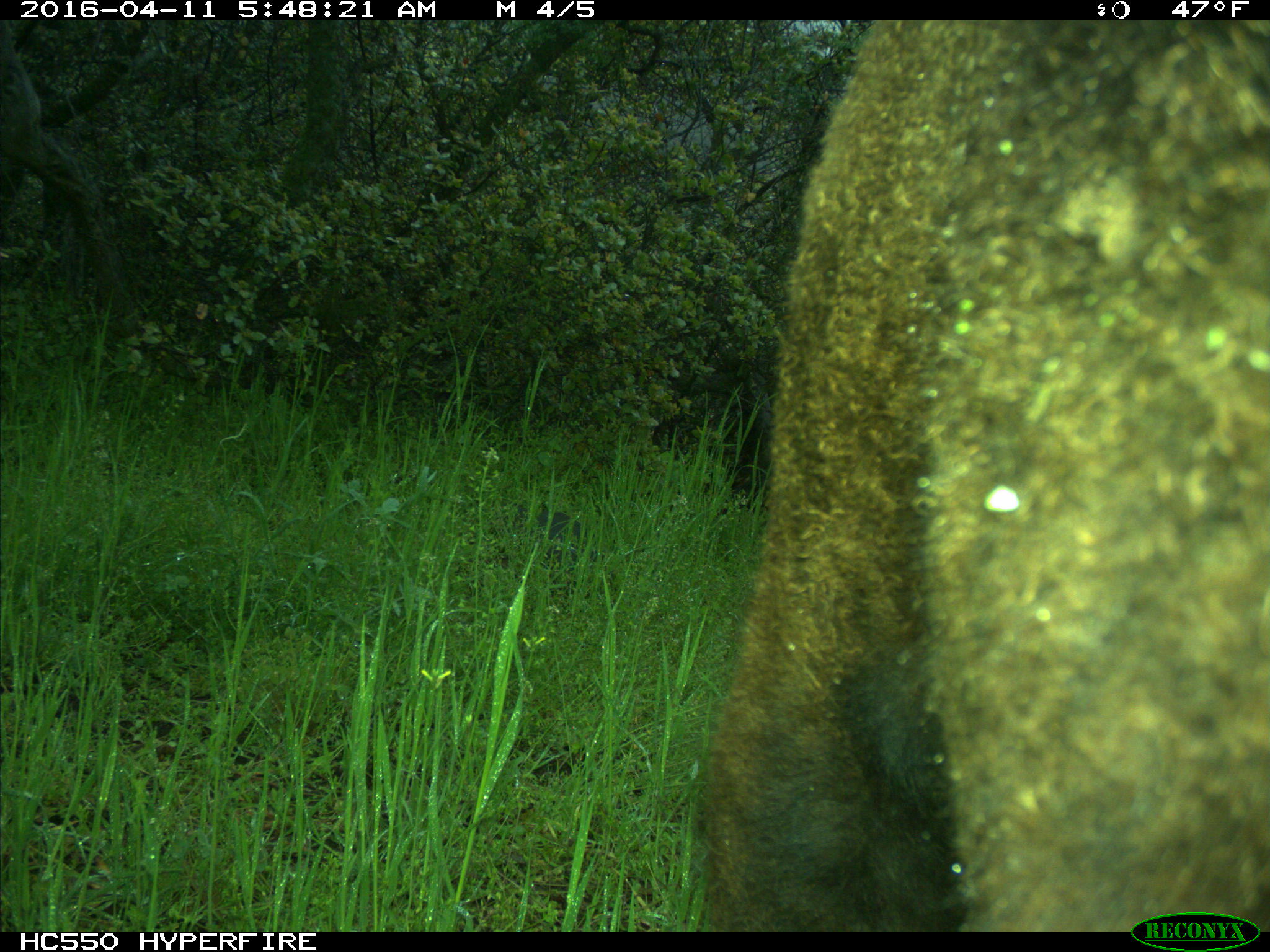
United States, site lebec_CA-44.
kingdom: Animalia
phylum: Chordata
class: Mammalia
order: Artiodactyla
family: Bovidae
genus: Bos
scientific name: Bos taurus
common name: domestic cow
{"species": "Bos taurus (domestic cow)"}